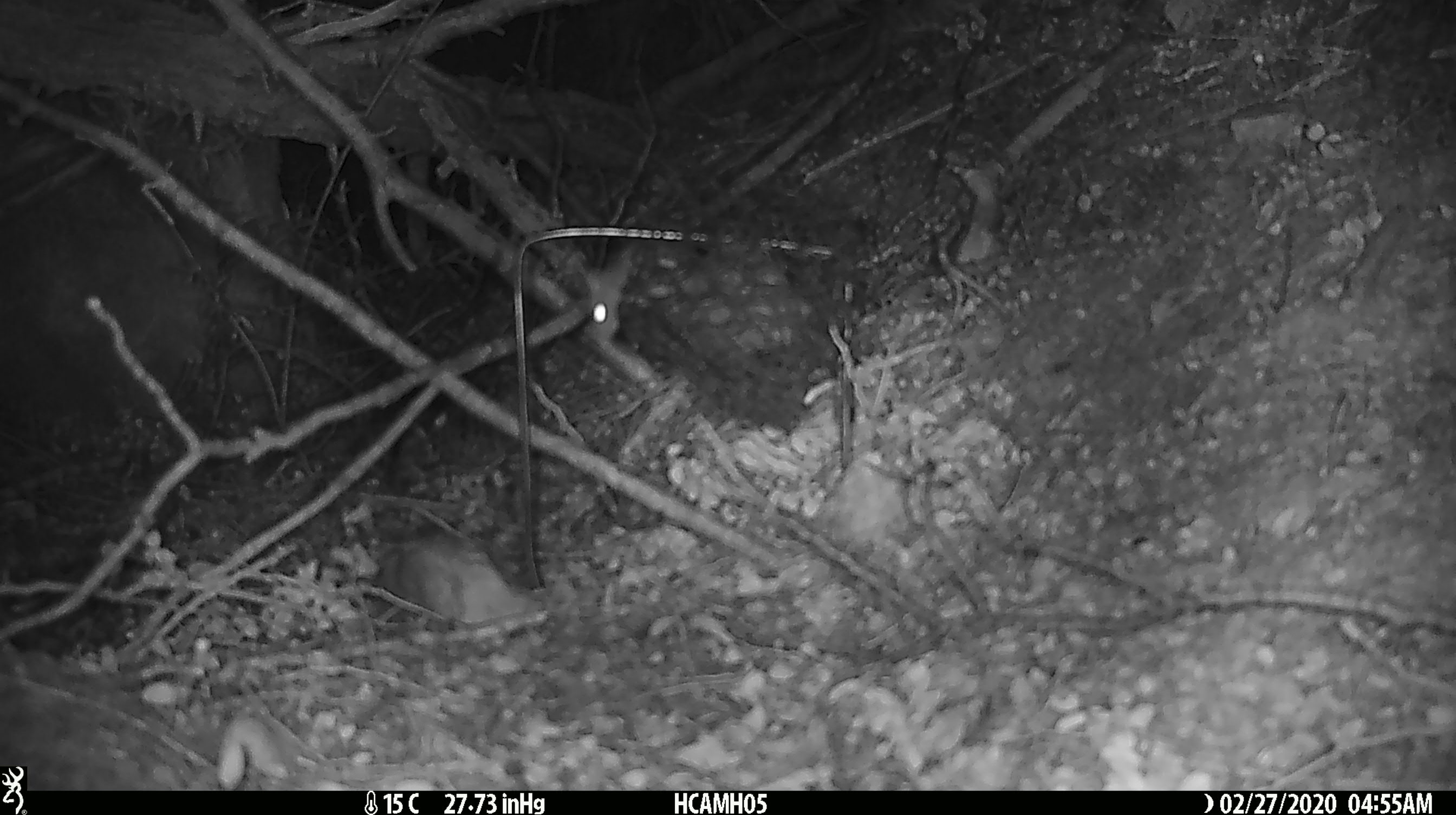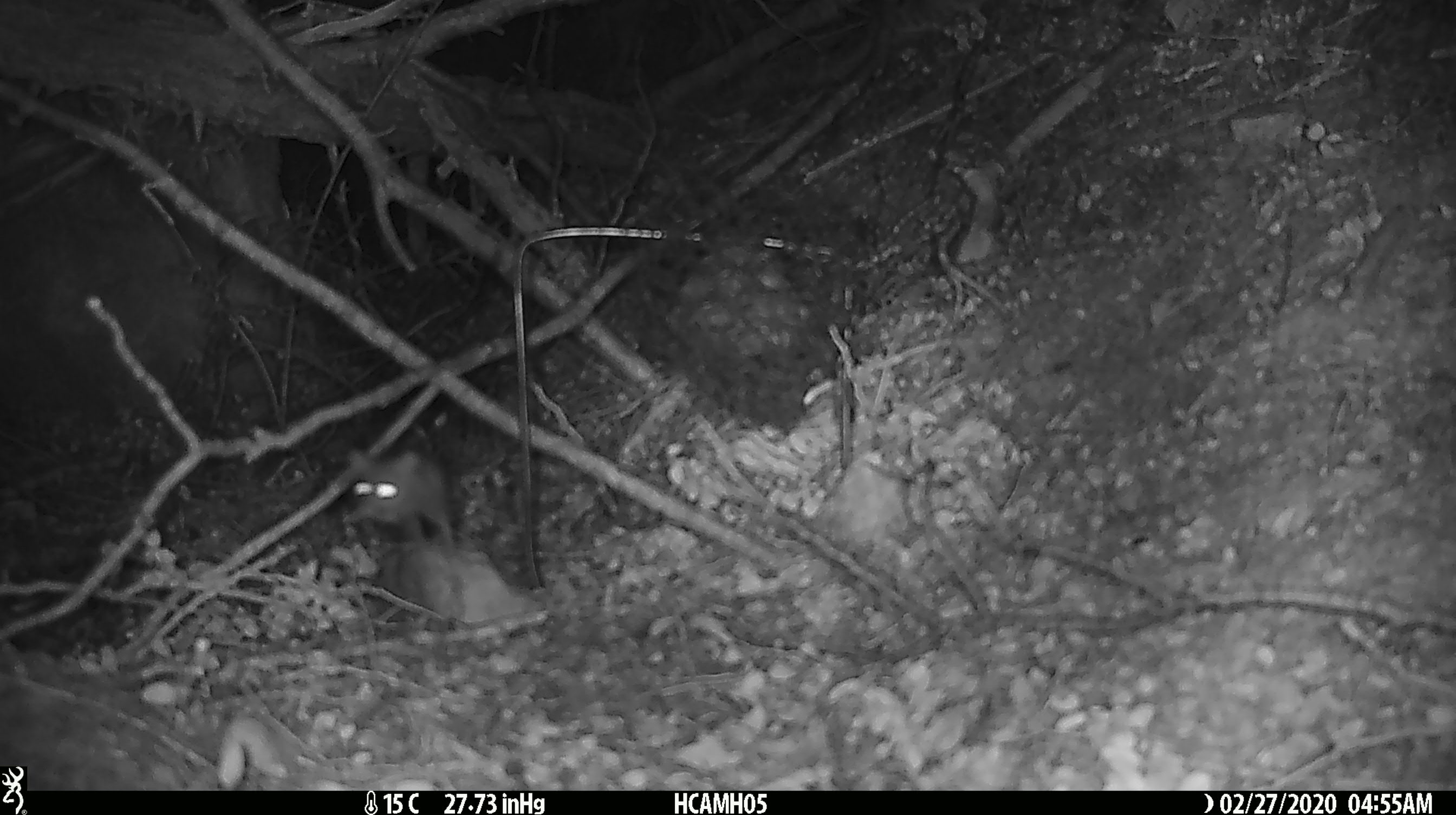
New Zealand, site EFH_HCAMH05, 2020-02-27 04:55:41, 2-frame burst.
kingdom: Animalia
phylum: Chordata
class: Mammalia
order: Rodentia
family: Muridae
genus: Mus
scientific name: Mus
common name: mouse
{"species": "mouse (Mus)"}